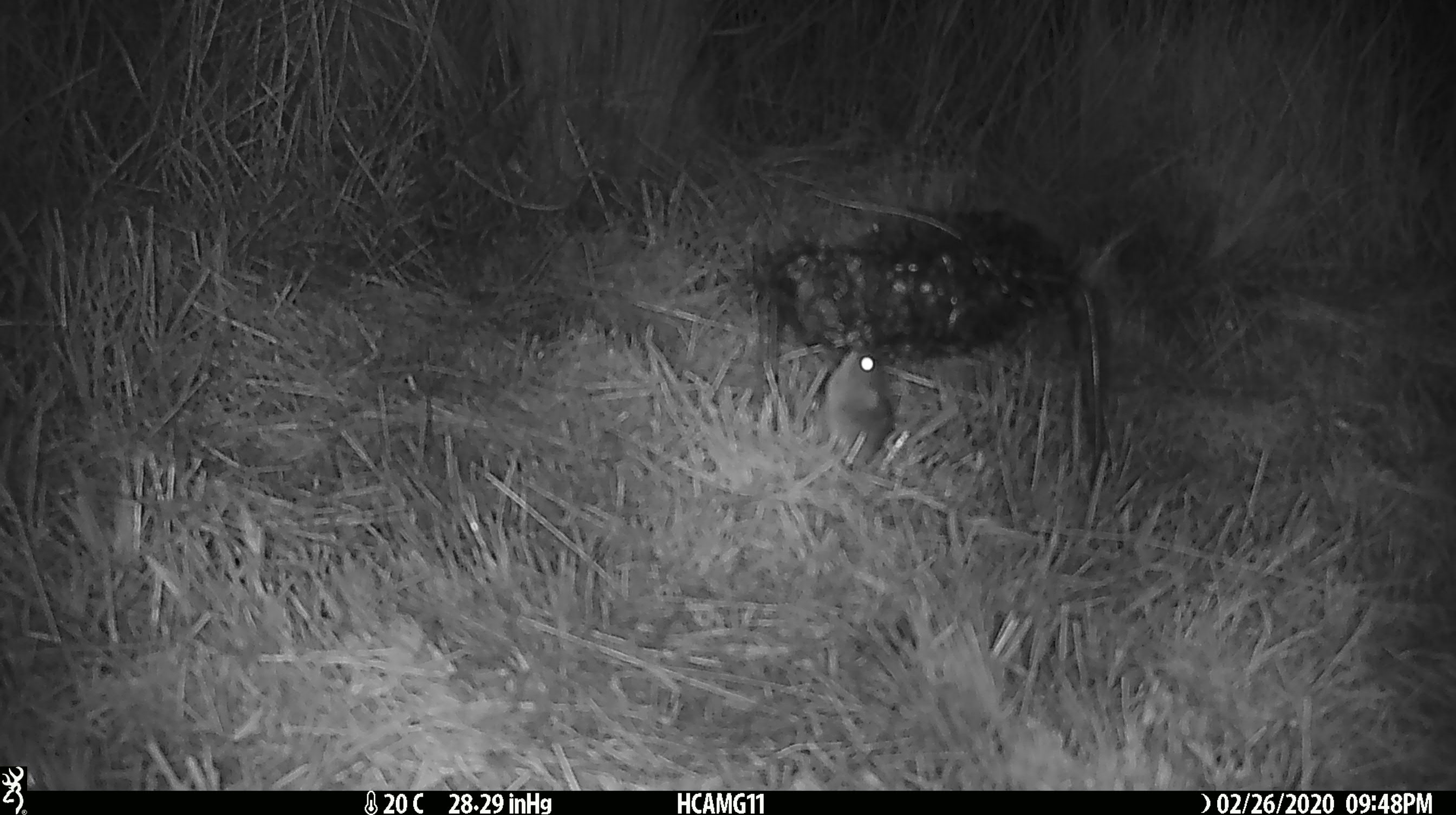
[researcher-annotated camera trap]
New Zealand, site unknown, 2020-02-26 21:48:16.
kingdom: Animalia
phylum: Chordata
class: Mammalia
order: Rodentia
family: Muridae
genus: Mus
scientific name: Mus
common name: mouse